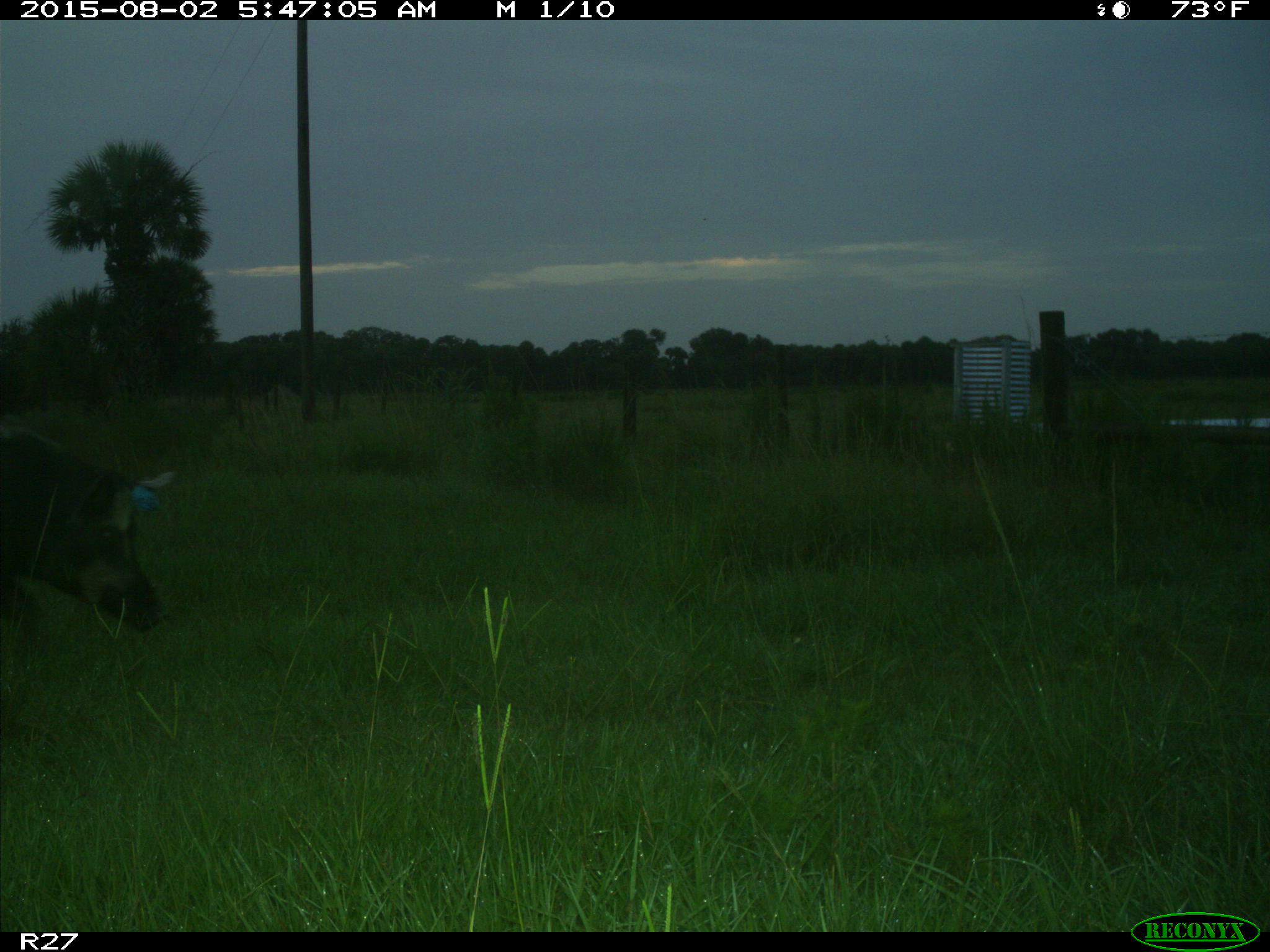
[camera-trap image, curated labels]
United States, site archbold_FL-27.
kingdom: Animalia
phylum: Chordata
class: Mammalia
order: Artiodactyla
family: Suidae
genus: Sus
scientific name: Sus scrofa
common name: wild boar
Sus scrofa (wild boar).